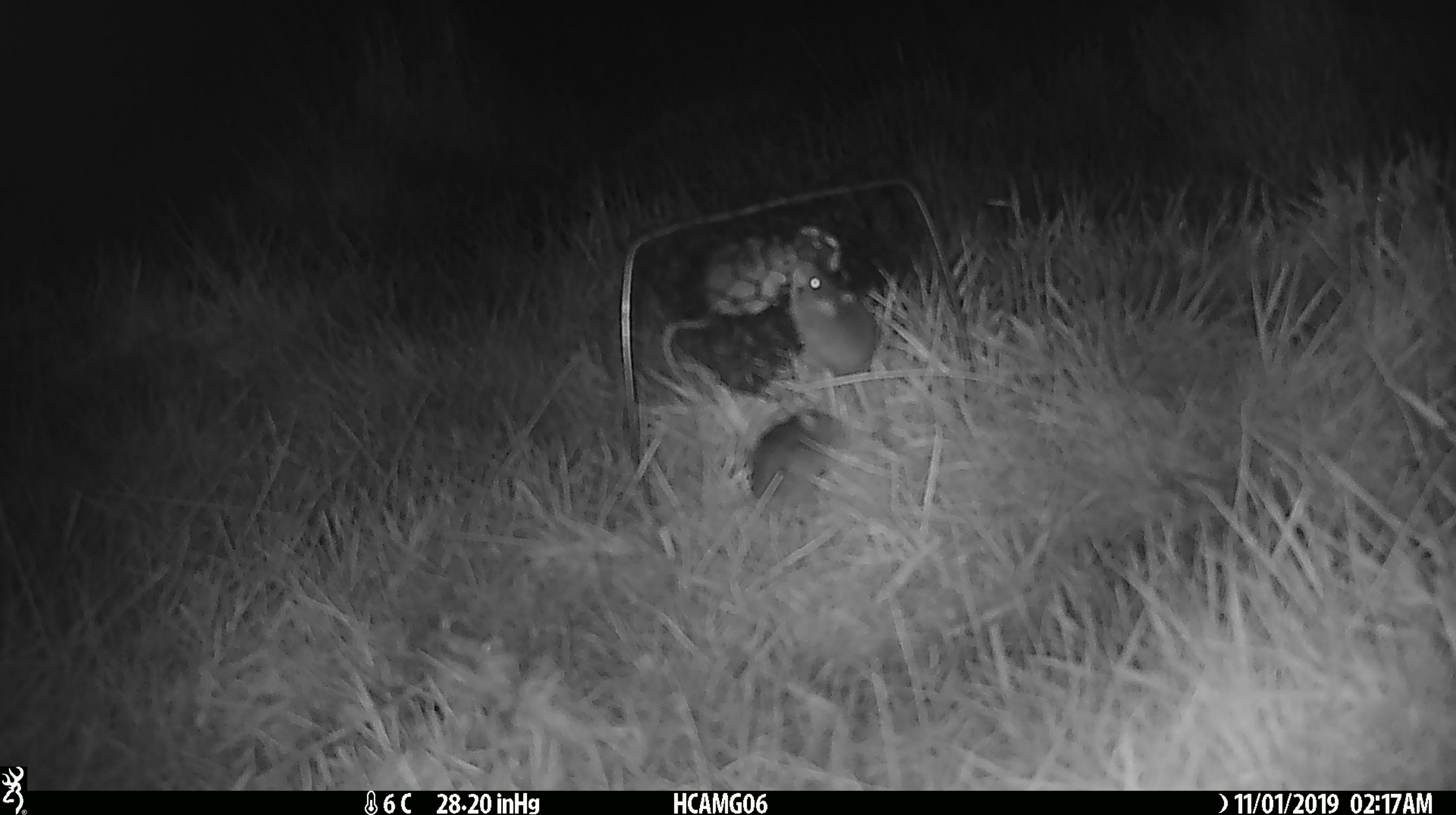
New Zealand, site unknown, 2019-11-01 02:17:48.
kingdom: Animalia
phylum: Chordata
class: Mammalia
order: Rodentia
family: Muridae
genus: Mus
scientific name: Mus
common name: mouse